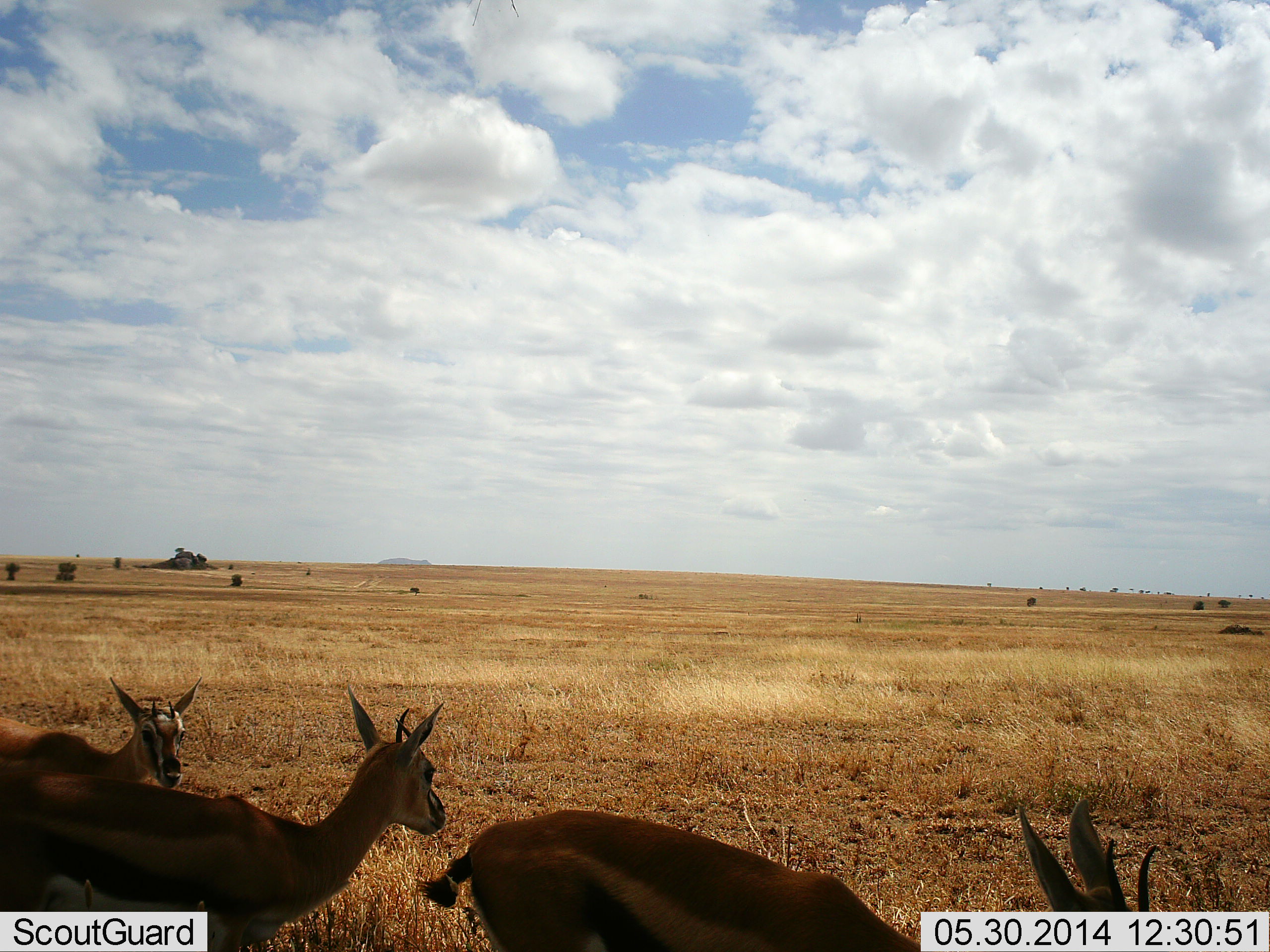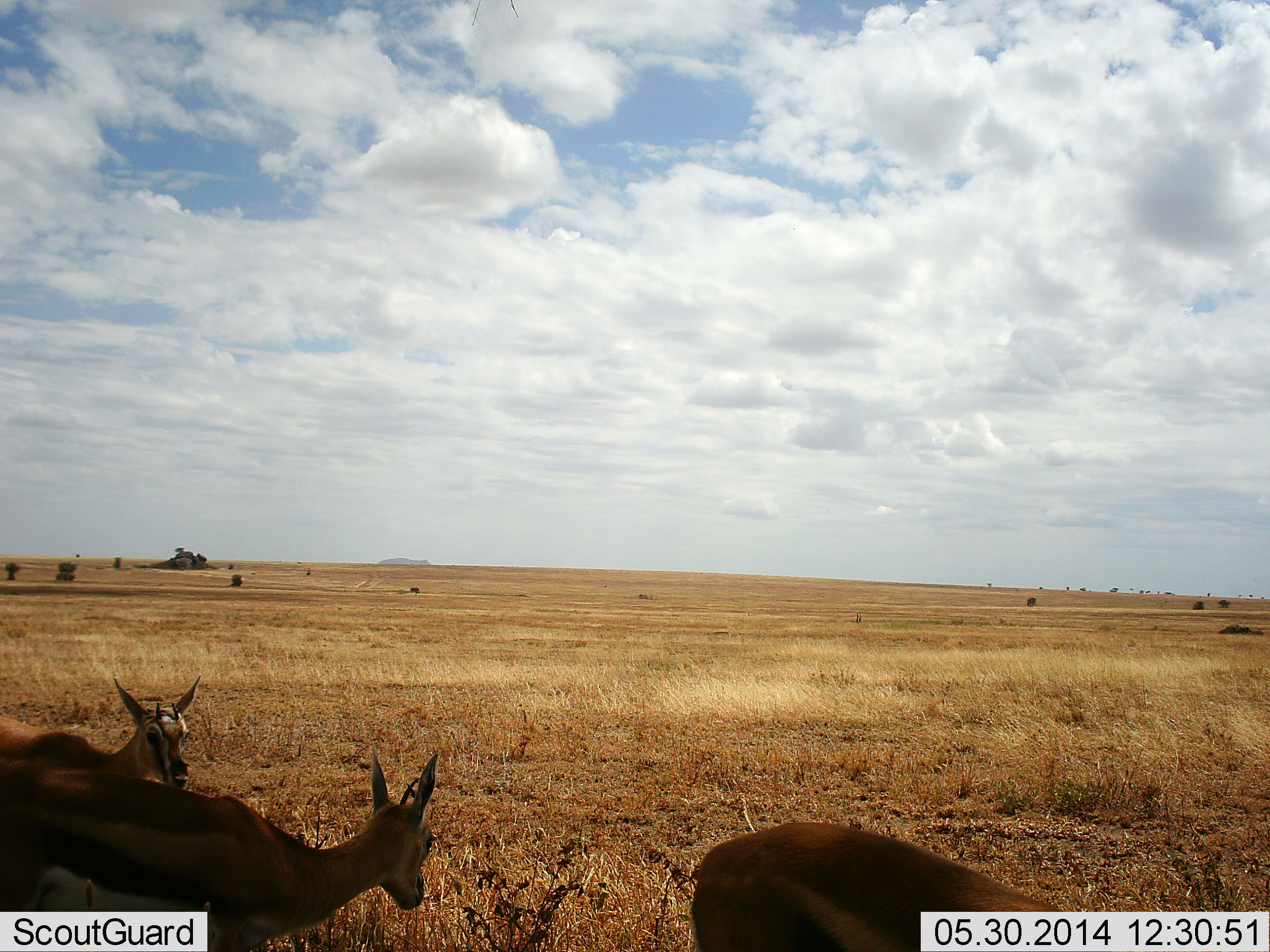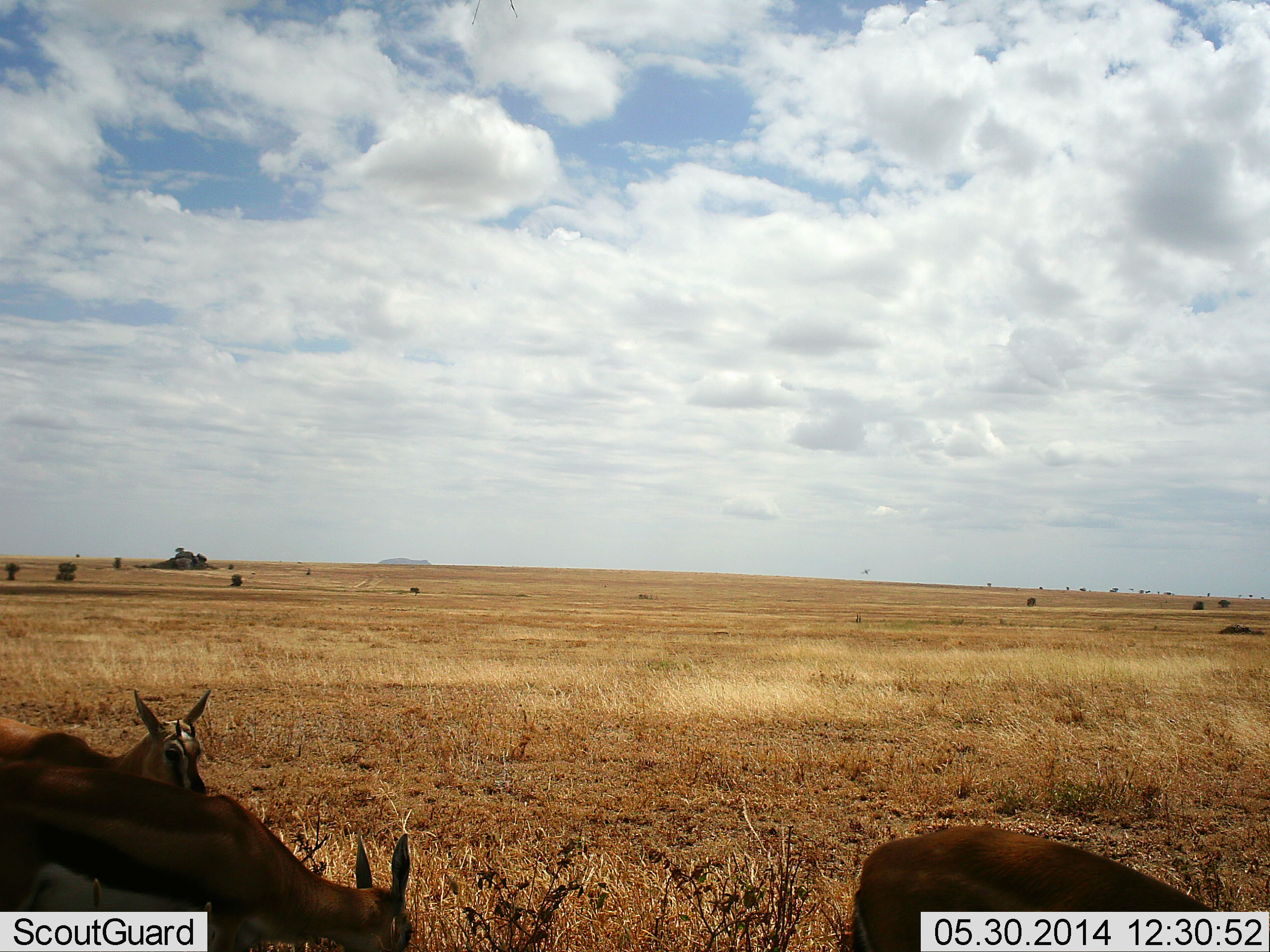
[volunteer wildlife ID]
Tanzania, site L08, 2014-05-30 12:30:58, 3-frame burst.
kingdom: Animalia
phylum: Chordata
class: Mammalia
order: Artiodactyla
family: Bovidae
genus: Eudorcas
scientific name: Eudorcas thomsonii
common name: thomson's gazelle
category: gazellethomsons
Gazellethomsons (thomson's gazelle) (Eudorcas thomsonii), count 3. Behavior (volunteer vote fractions): standing 80%, resting 0%, moving 70%, interacting 0%. Young present (vote fraction): 0%. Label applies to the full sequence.